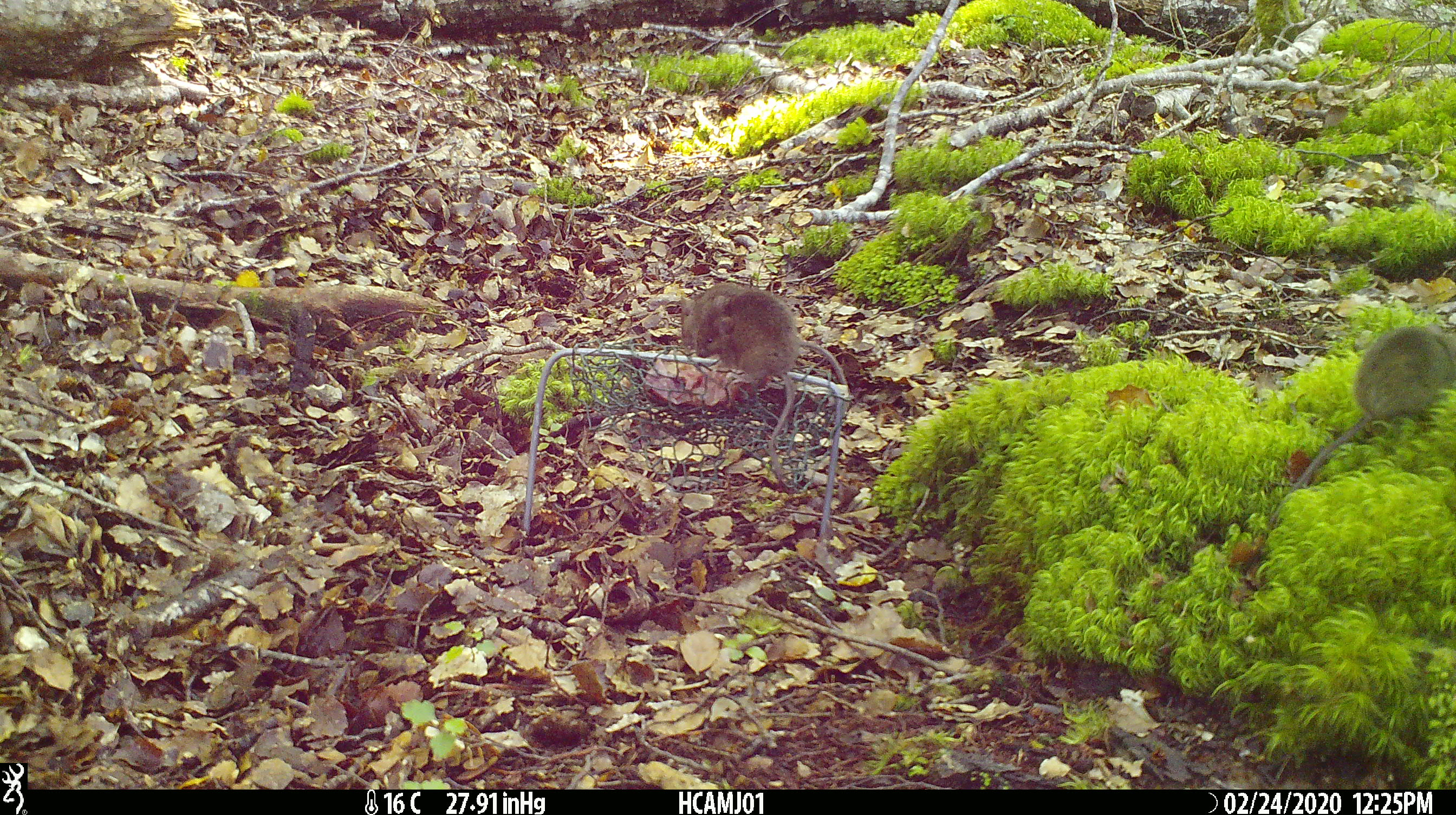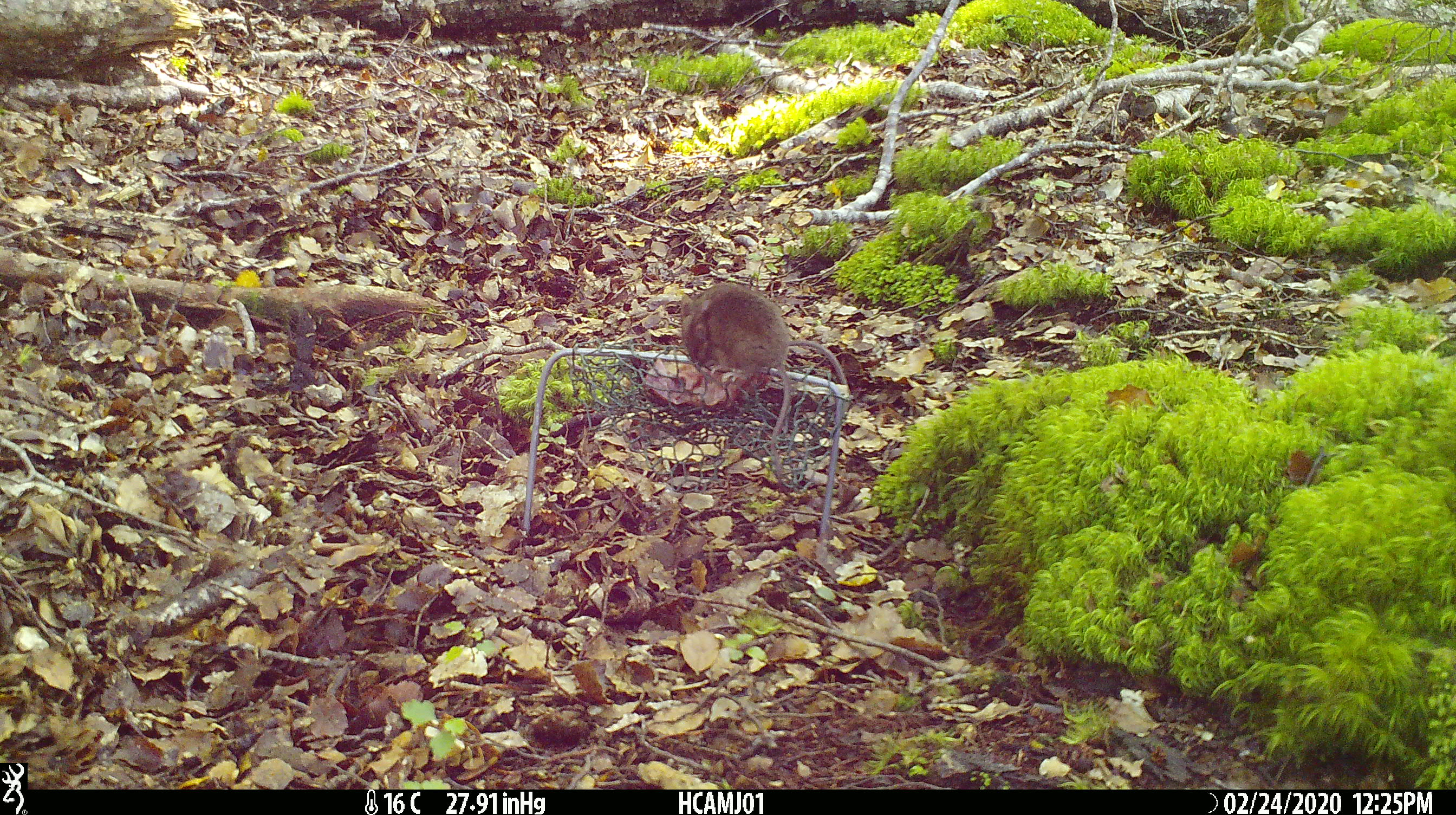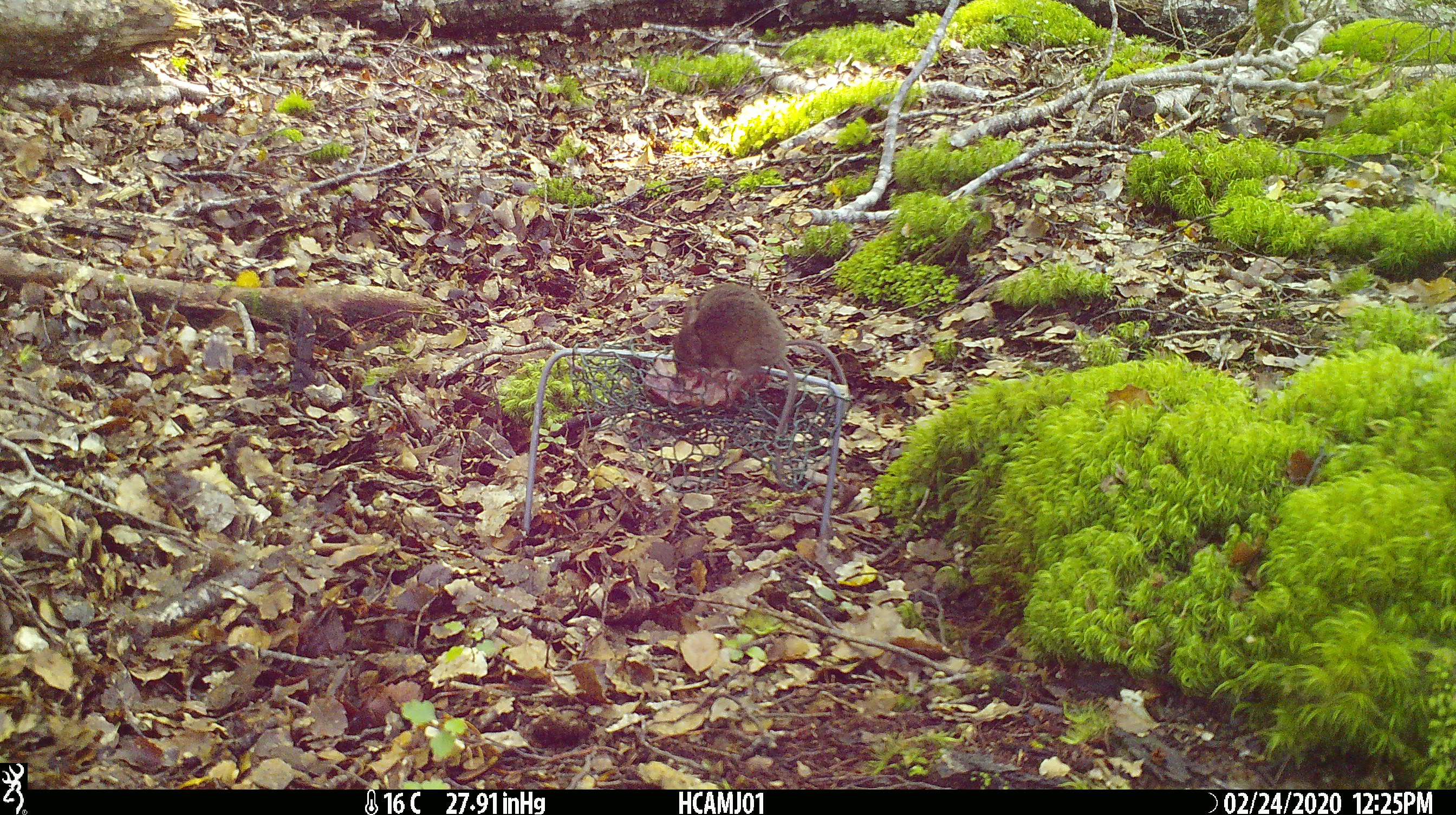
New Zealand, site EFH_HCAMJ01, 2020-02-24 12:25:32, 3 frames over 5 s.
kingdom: Animalia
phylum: Chordata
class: Mammalia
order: Rodentia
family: Muridae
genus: Mus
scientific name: Mus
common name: mouse